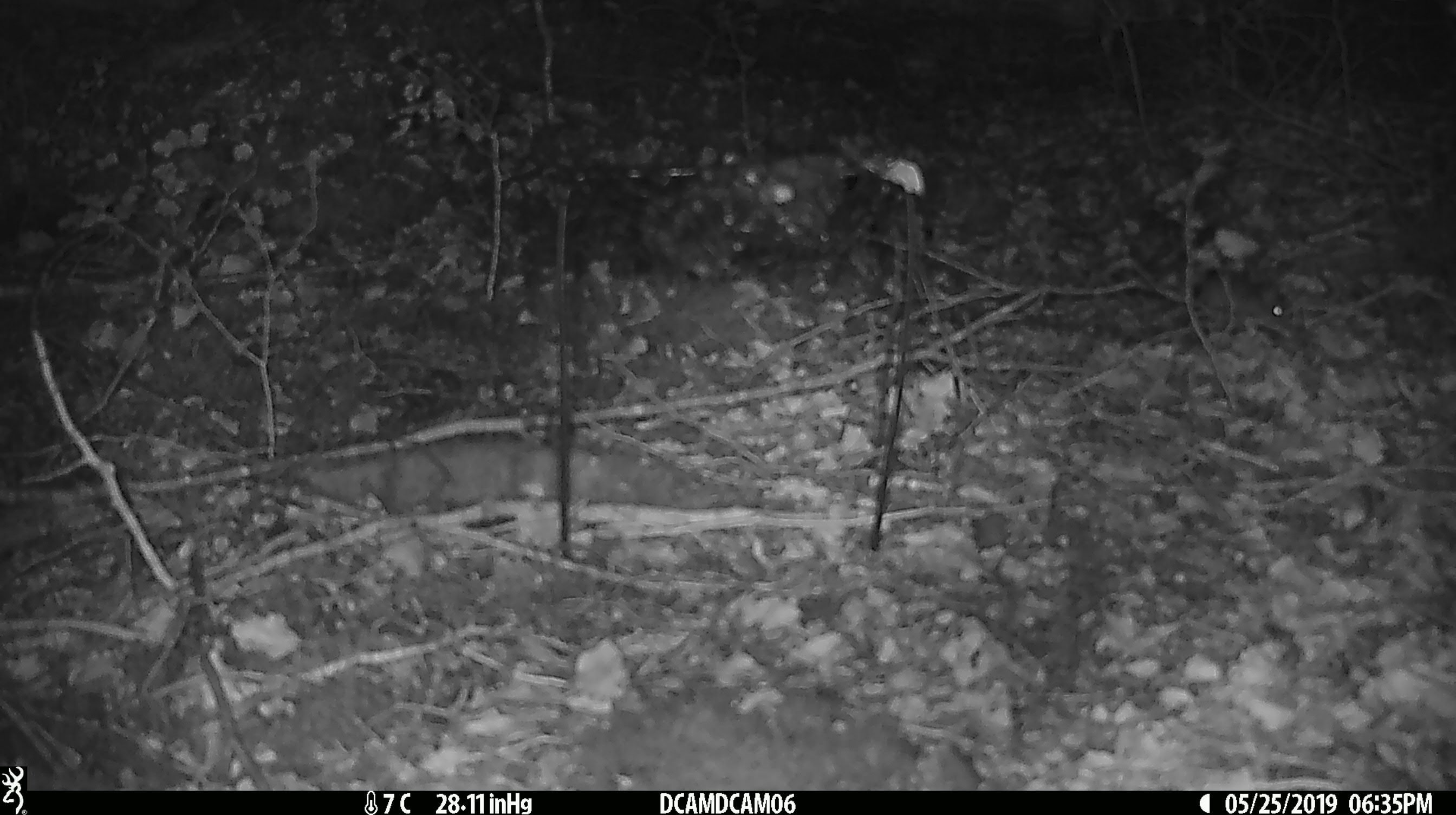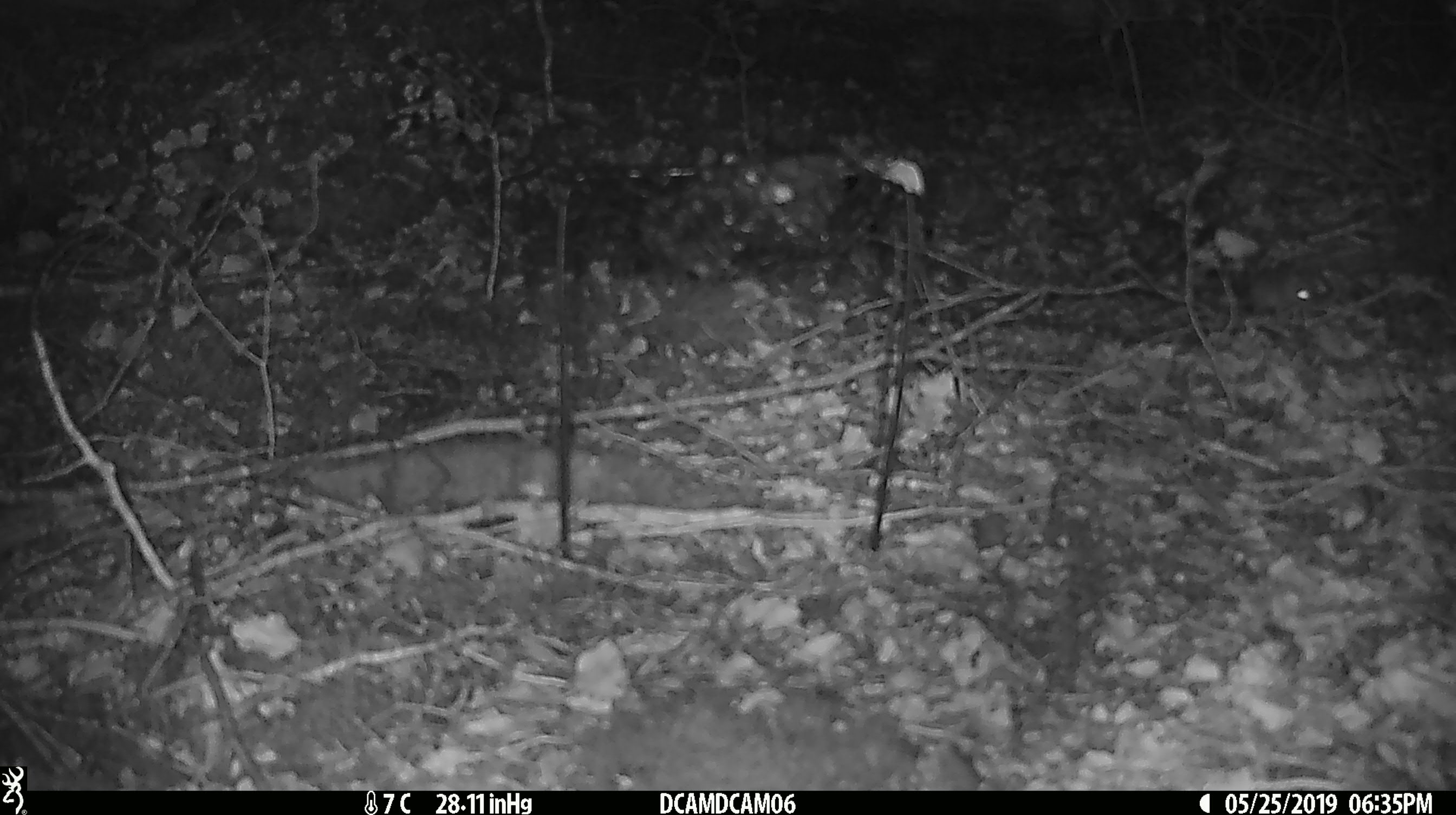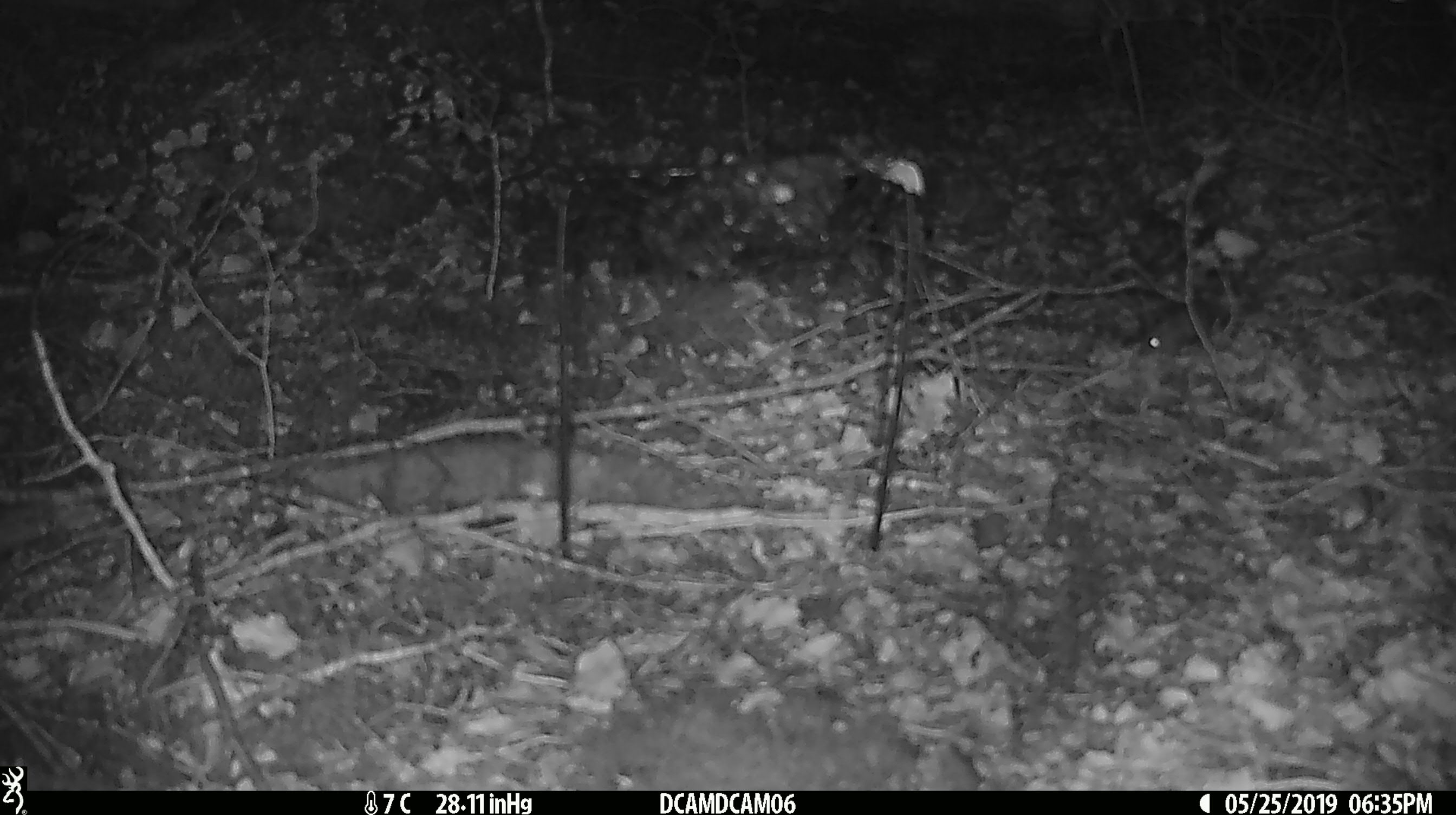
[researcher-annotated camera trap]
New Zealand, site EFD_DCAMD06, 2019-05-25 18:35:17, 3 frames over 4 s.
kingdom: Animalia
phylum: Chordata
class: Mammalia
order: Rodentia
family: Muridae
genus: Mus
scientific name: Mus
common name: mouse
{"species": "mouse (Mus)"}